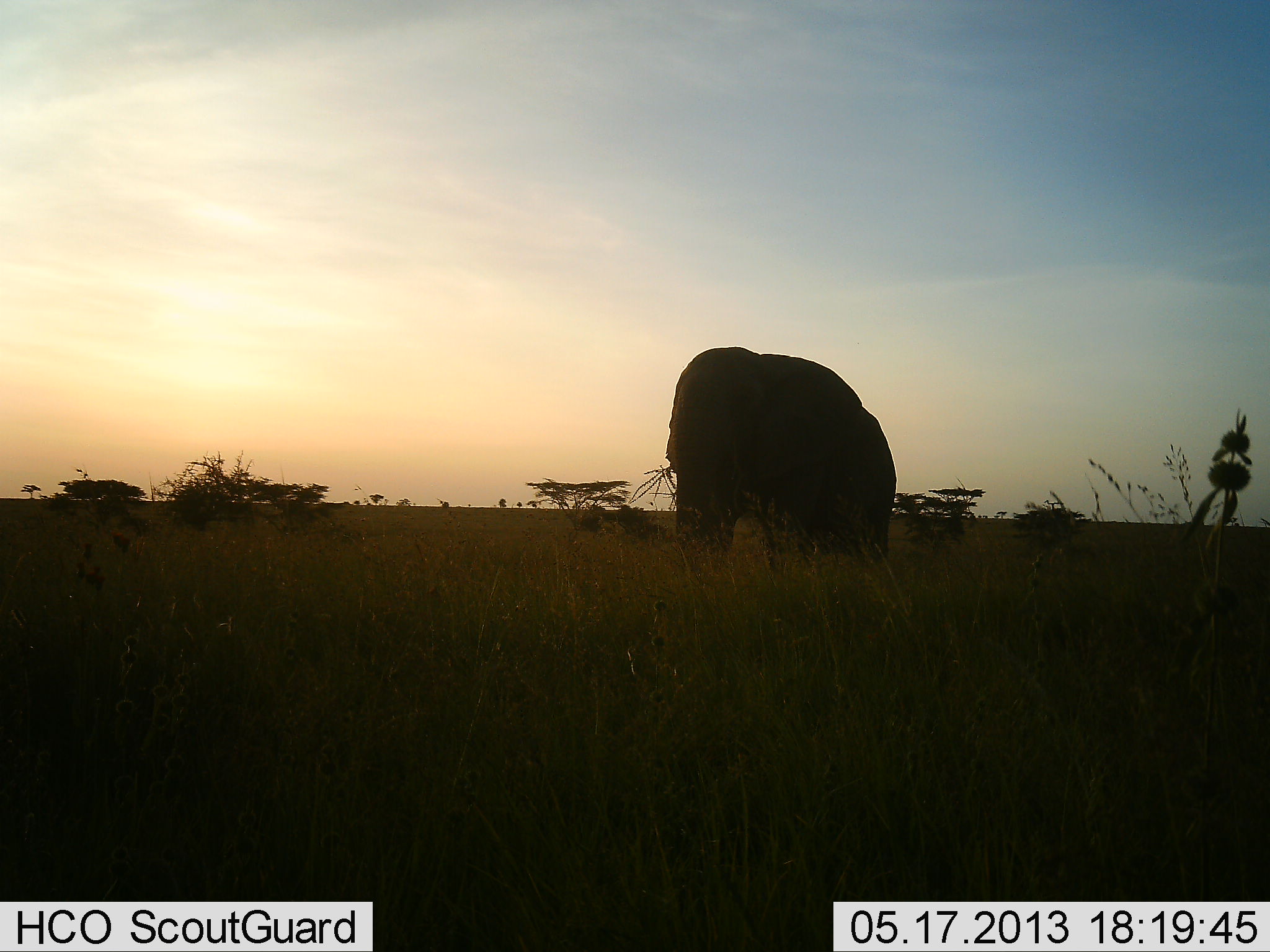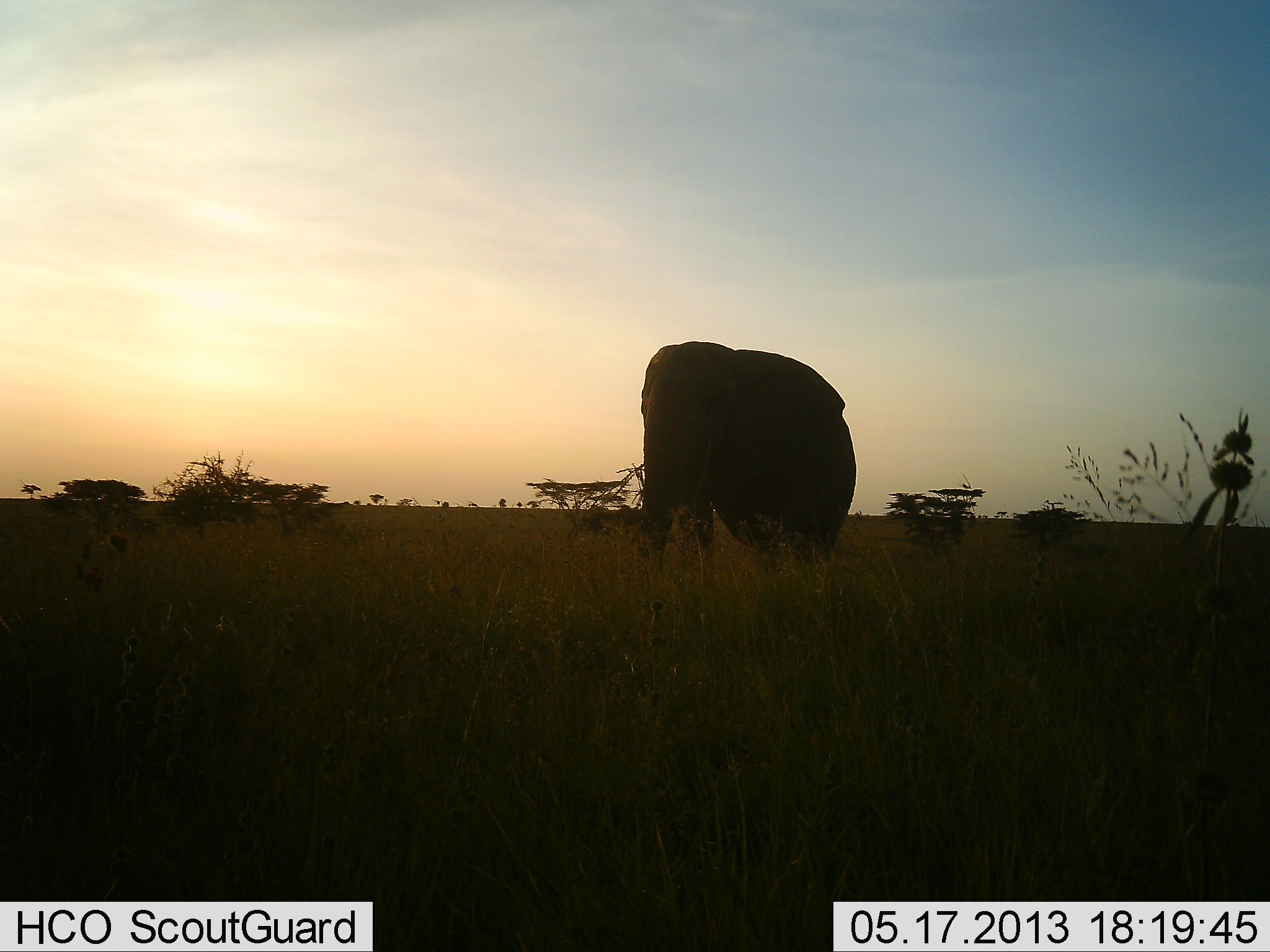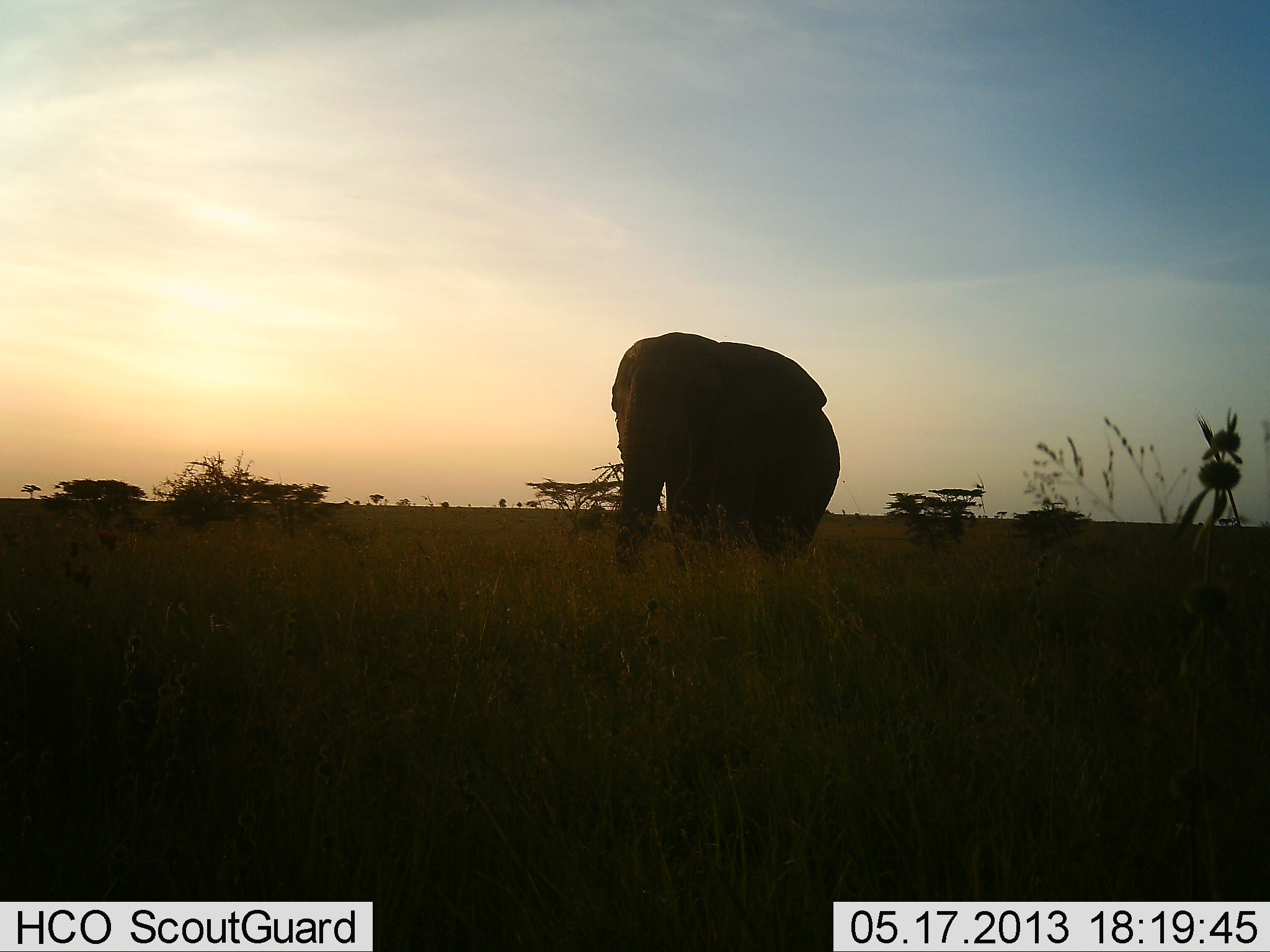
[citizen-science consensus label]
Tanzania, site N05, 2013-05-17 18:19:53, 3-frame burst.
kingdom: Animalia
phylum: Chordata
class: Mammalia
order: Proboscidea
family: Elephantidae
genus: Loxodonta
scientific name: Loxodonta africana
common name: african bush elephant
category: elephant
Elephant (african bush elephant) (Loxodonta africana), count 1. Behavior (volunteer vote fractions): standing 20%, resting 0%, moving 80%, interacting 10%. Young present (vote fraction): 0%. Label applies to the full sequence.